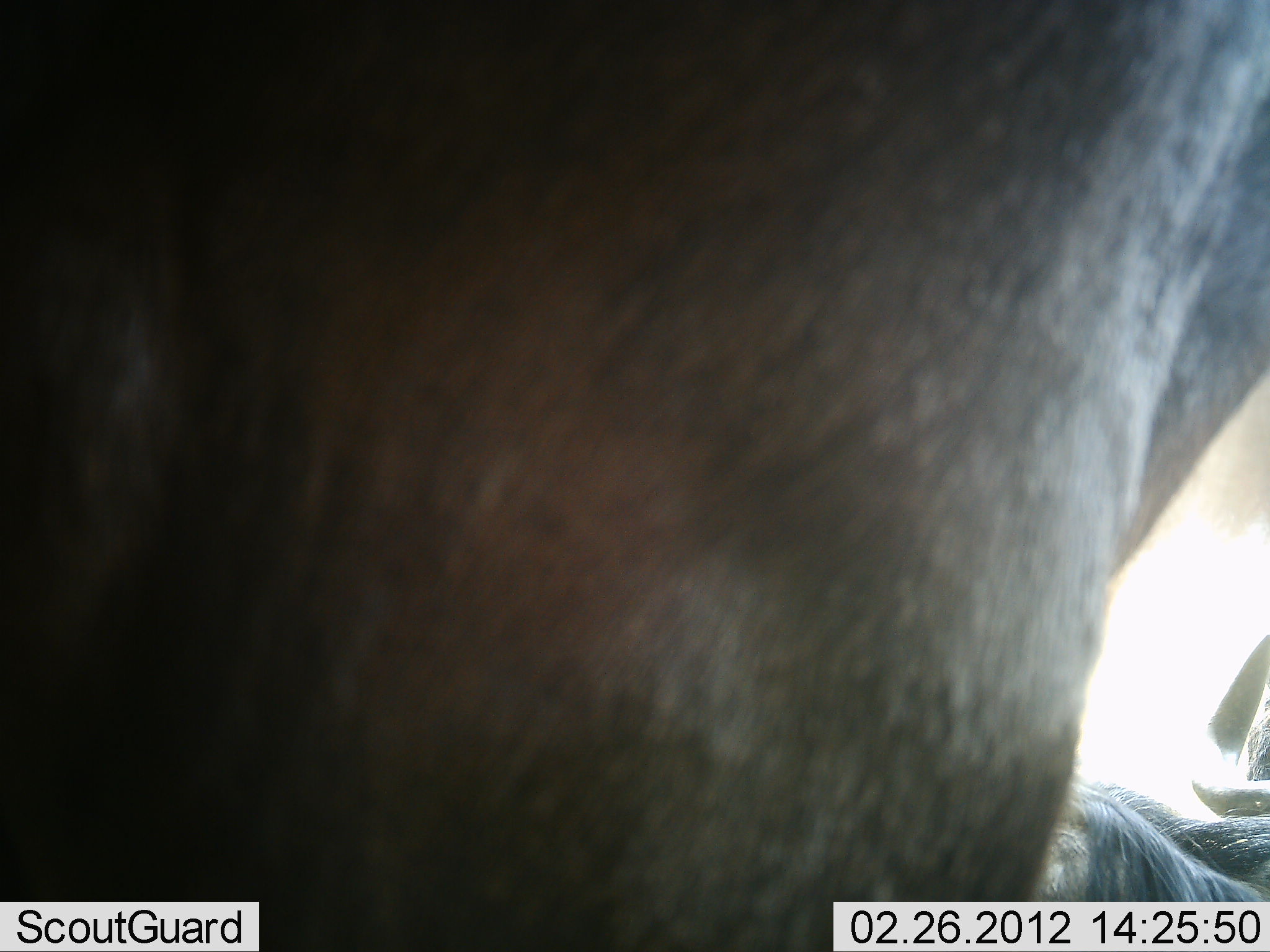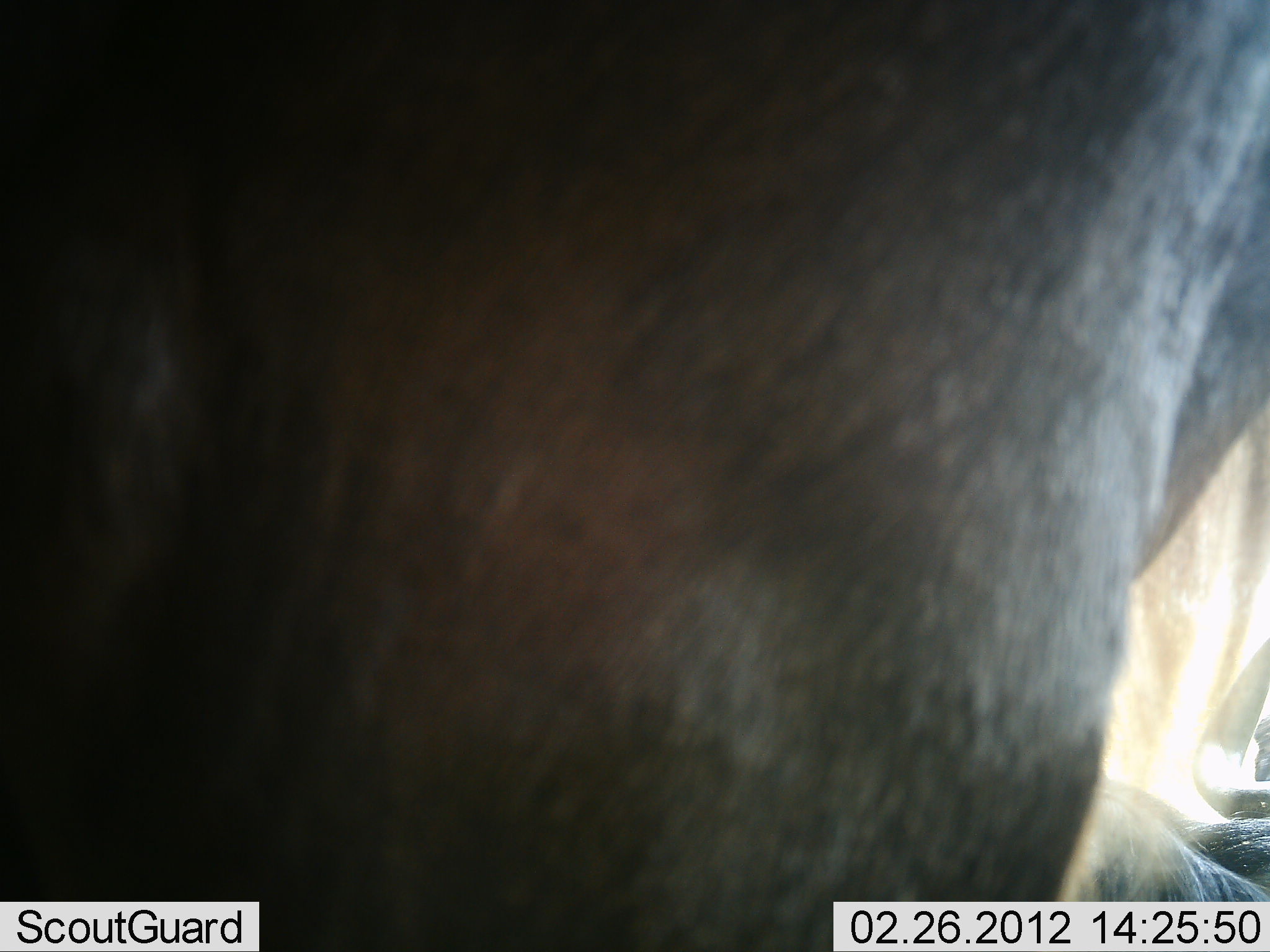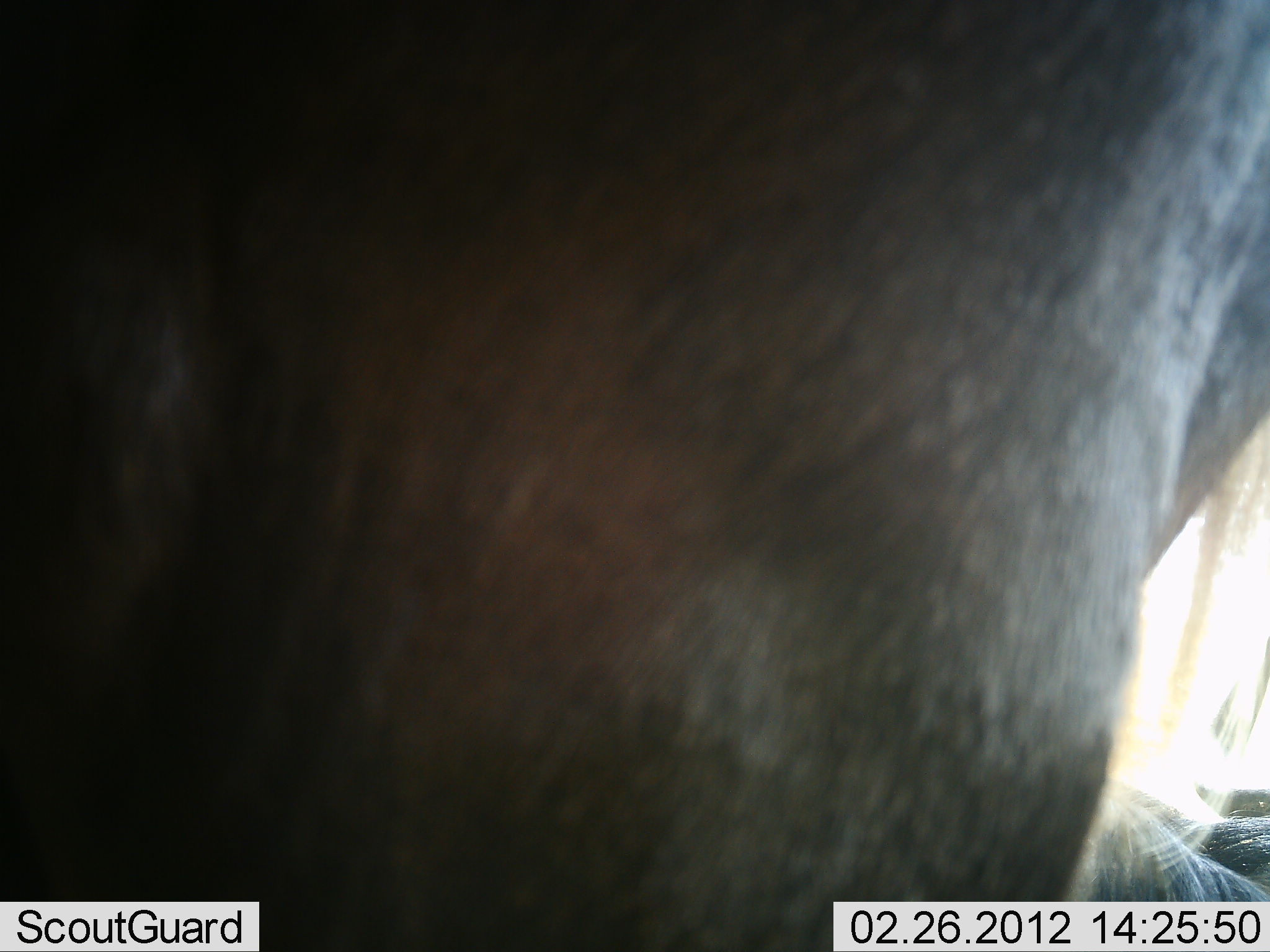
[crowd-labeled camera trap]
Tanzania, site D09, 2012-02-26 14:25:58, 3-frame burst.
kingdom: Animalia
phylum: Chordata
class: Mammalia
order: Artiodactyla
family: Bovidae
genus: Connochaetes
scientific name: Connochaetes taurinus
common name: blue wildebeest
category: wildebeest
Wildebeest (blue wildebeest) (Connochaetes taurinus), count 2. Behavior (volunteer vote fractions): standing 91%, resting 43%, moving 4%, interacting 4%. Young present (vote fraction): 0%. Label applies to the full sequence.